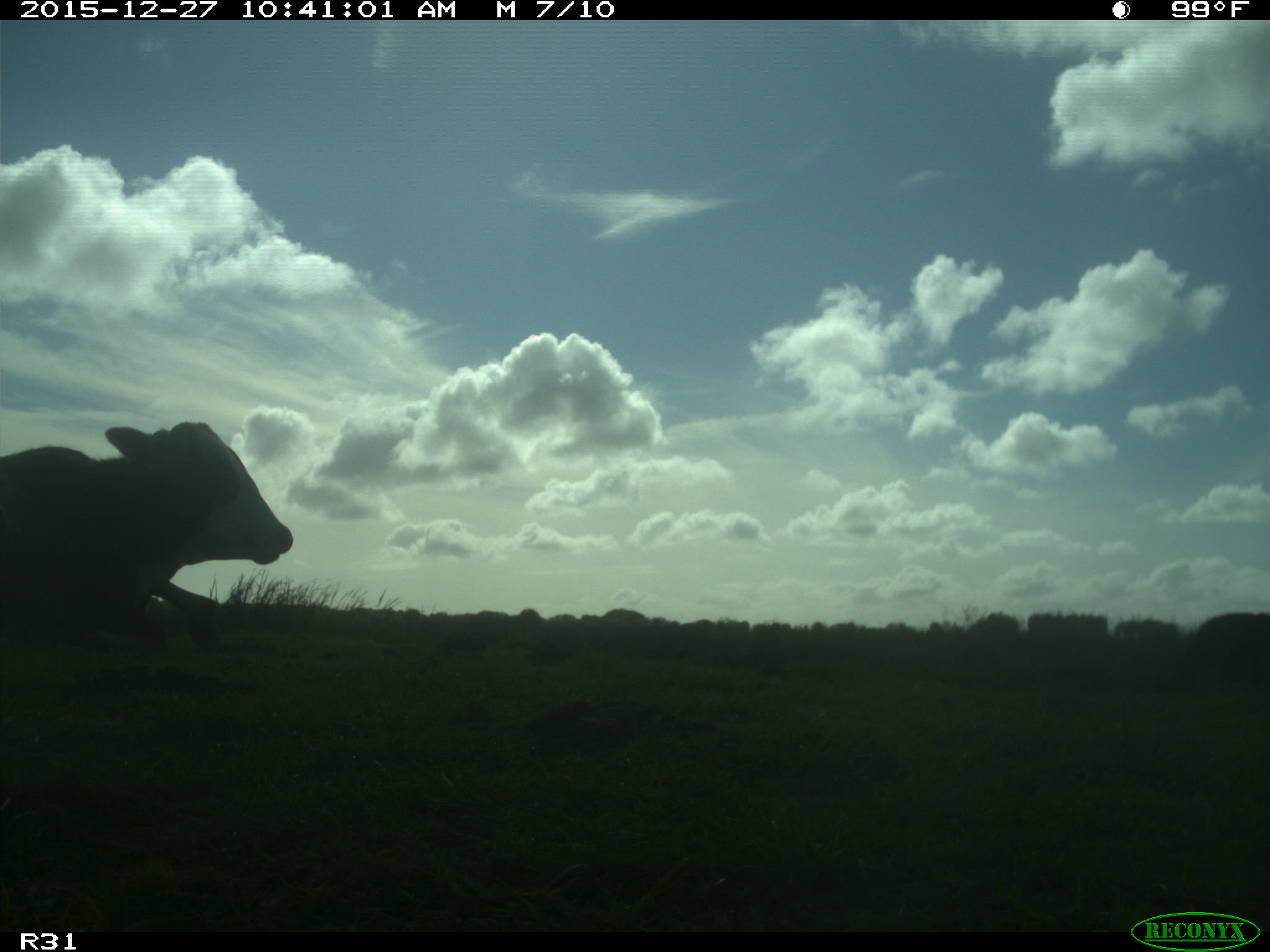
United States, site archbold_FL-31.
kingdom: Animalia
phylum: Chordata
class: Mammalia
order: Artiodactyla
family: Bovidae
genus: Bos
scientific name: Bos taurus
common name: domestic cow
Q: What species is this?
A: Bos taurus (domestic cow).